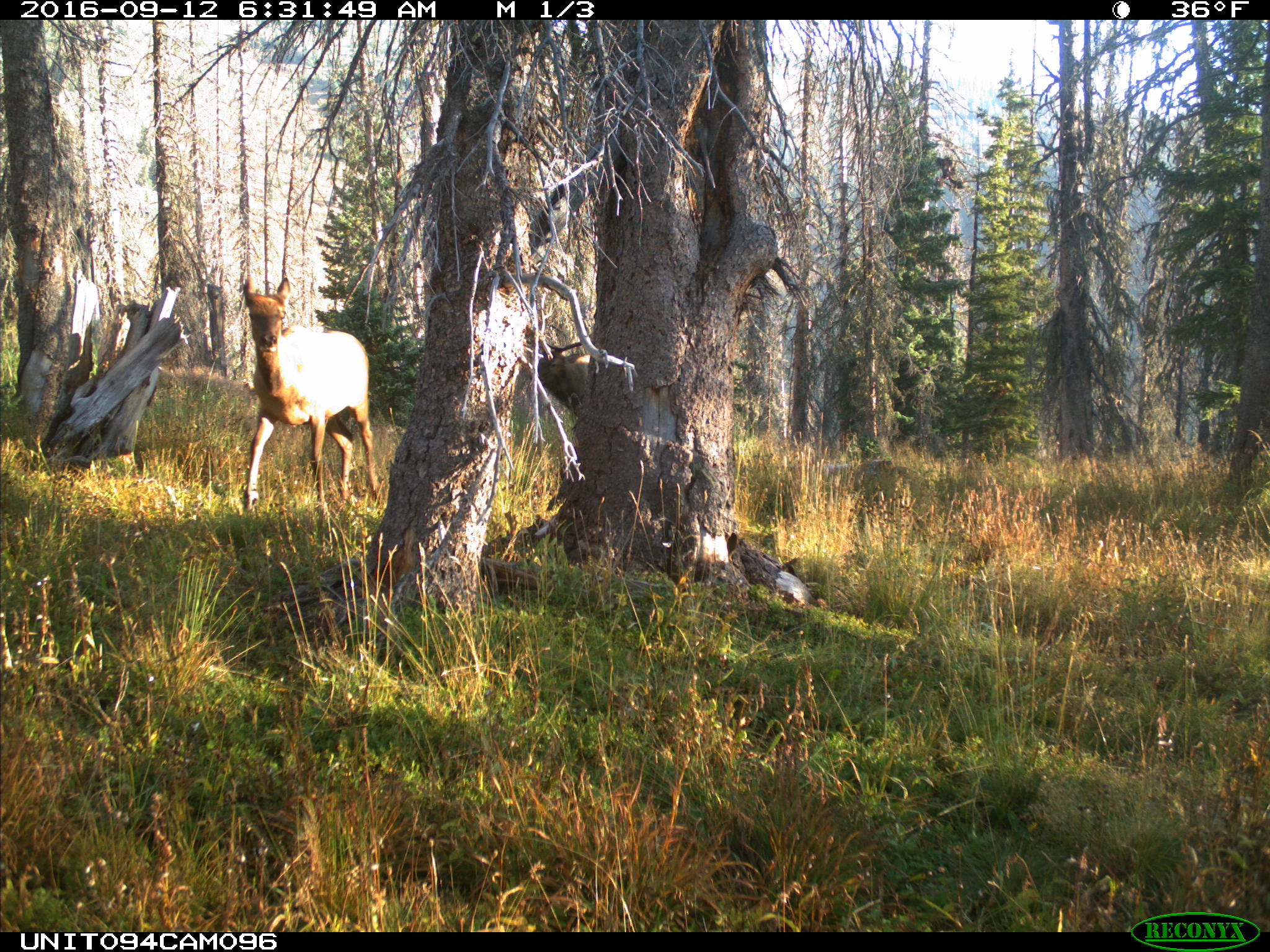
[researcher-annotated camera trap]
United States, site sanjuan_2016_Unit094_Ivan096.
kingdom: Animalia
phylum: Chordata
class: Mammalia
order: Artiodactyla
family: Cervidae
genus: Cervus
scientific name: Cervus elaphus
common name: red deer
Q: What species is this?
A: Cervus elaphus (red deer).